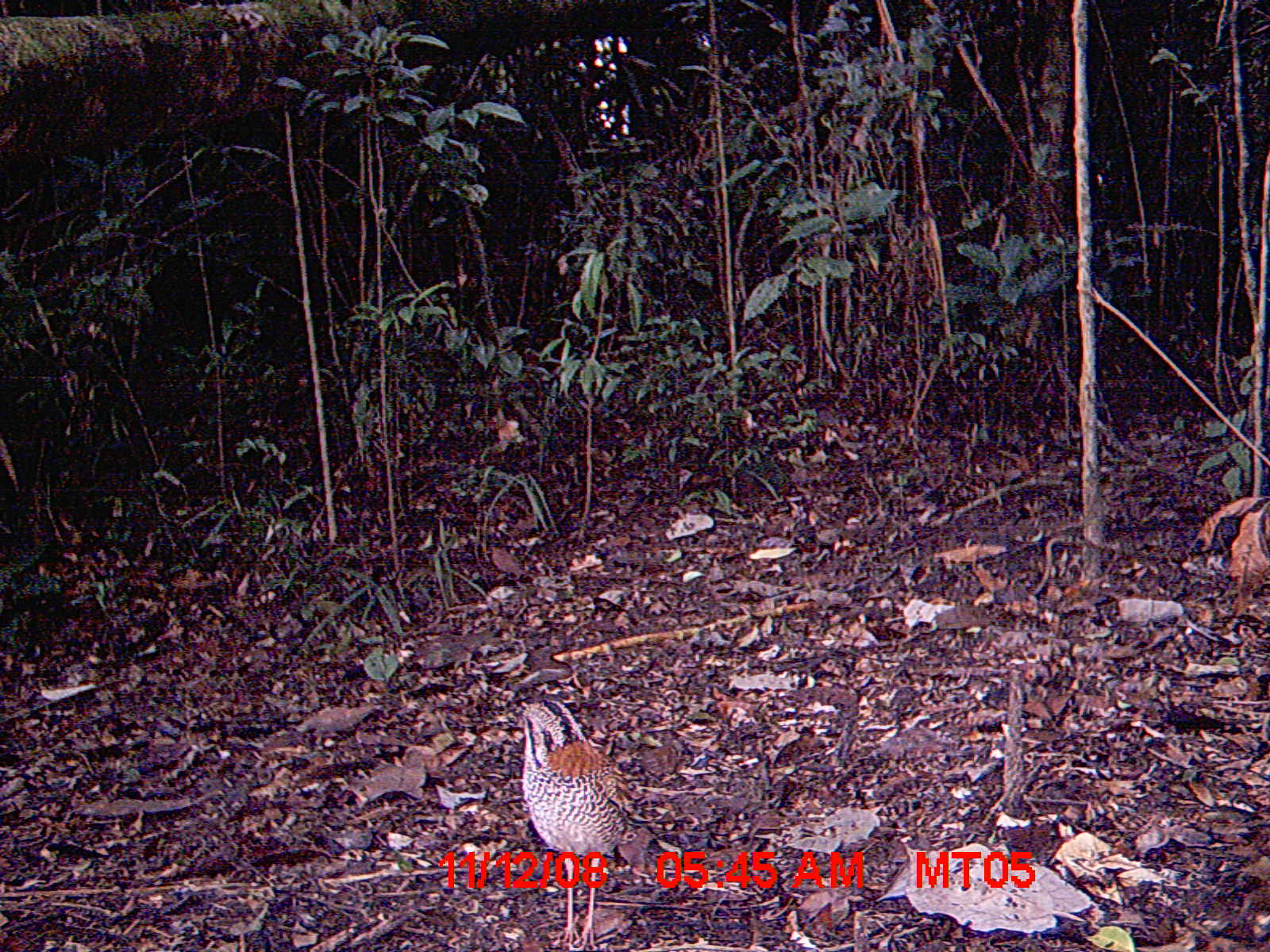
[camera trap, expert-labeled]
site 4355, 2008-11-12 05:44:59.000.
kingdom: Animalia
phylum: Chordata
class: Aves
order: Cuculiformes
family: Cuculidae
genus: Coua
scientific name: Coua serriana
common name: red-breasted coua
Coua serriana (red-breasted coua), count 1.